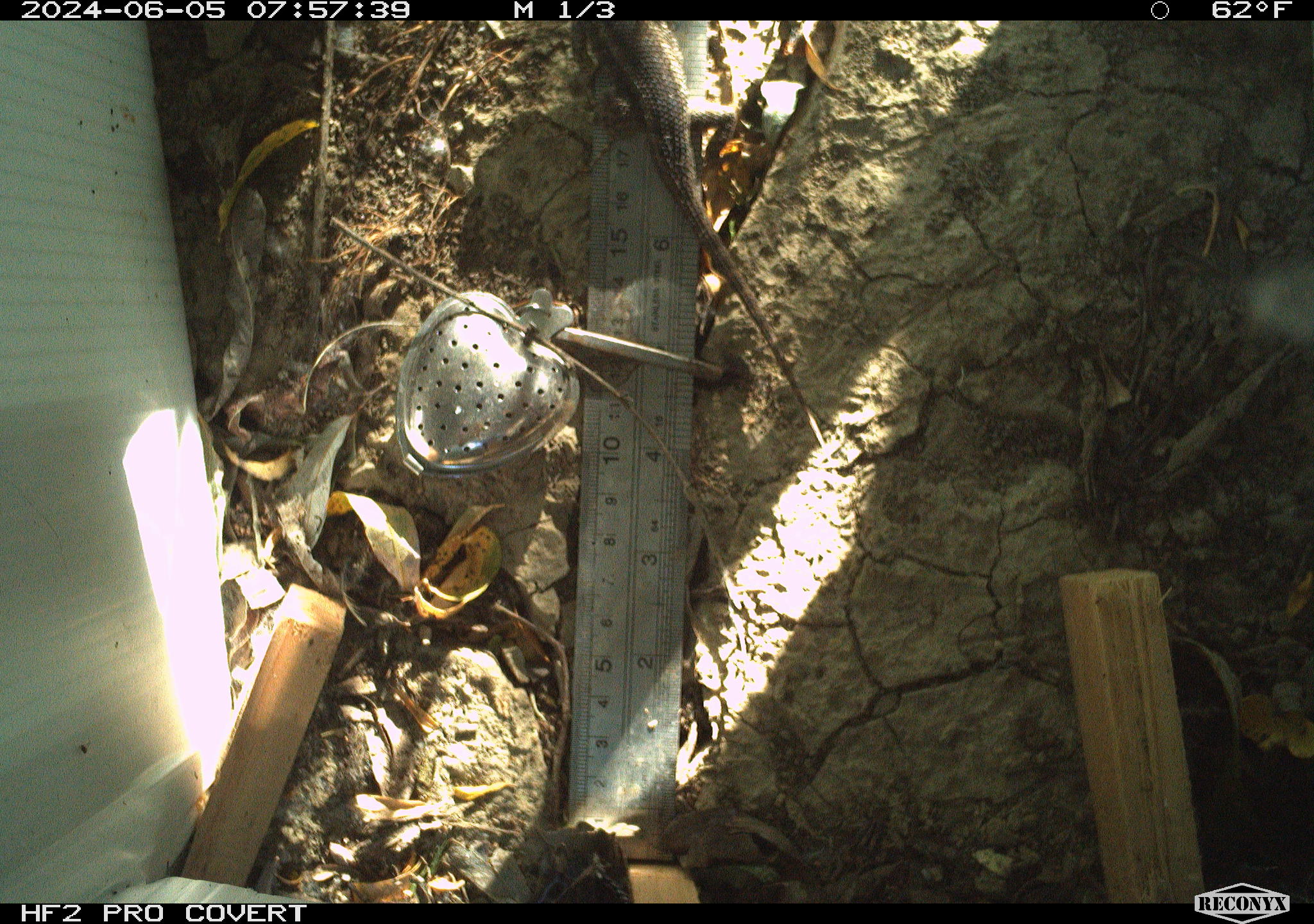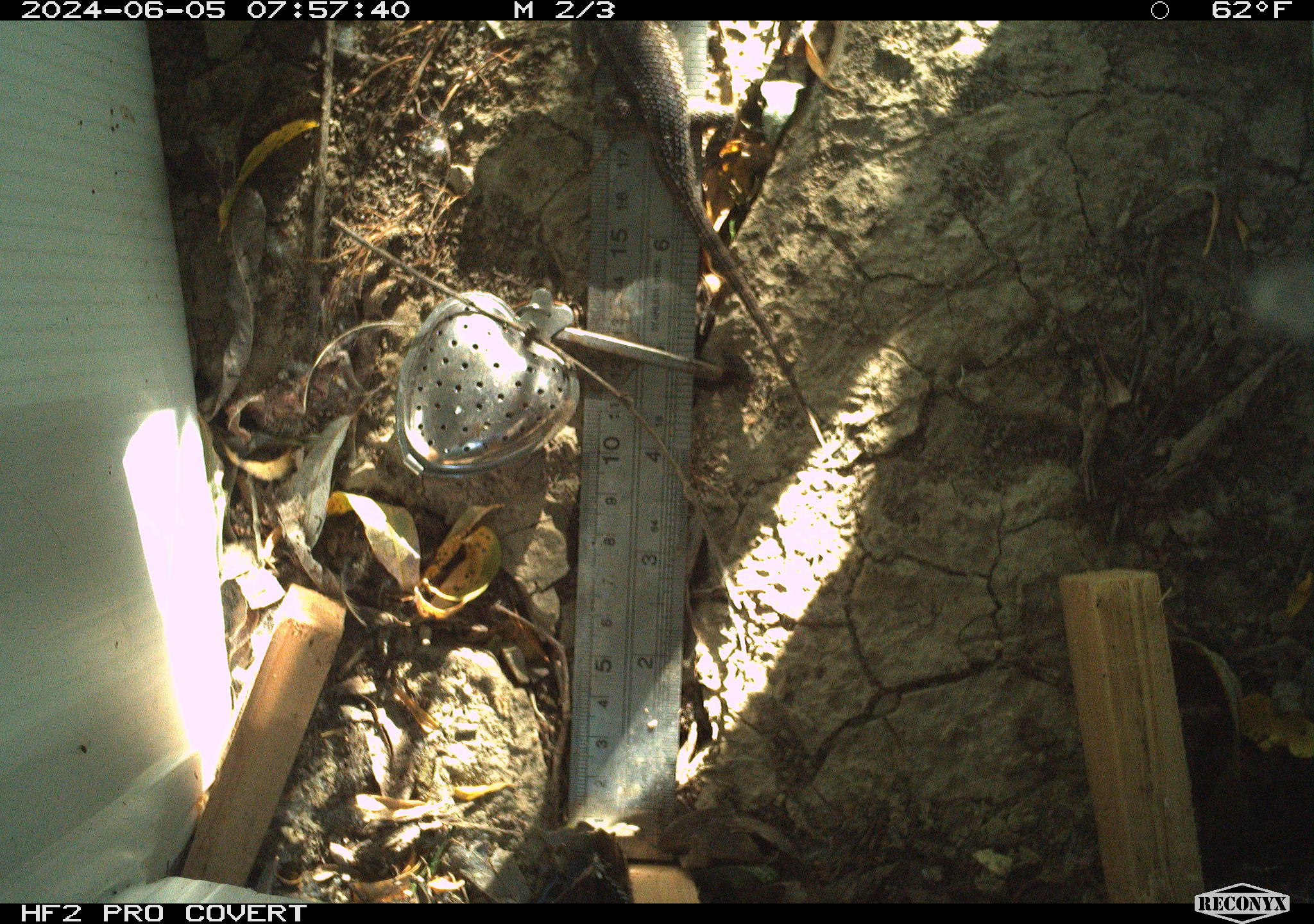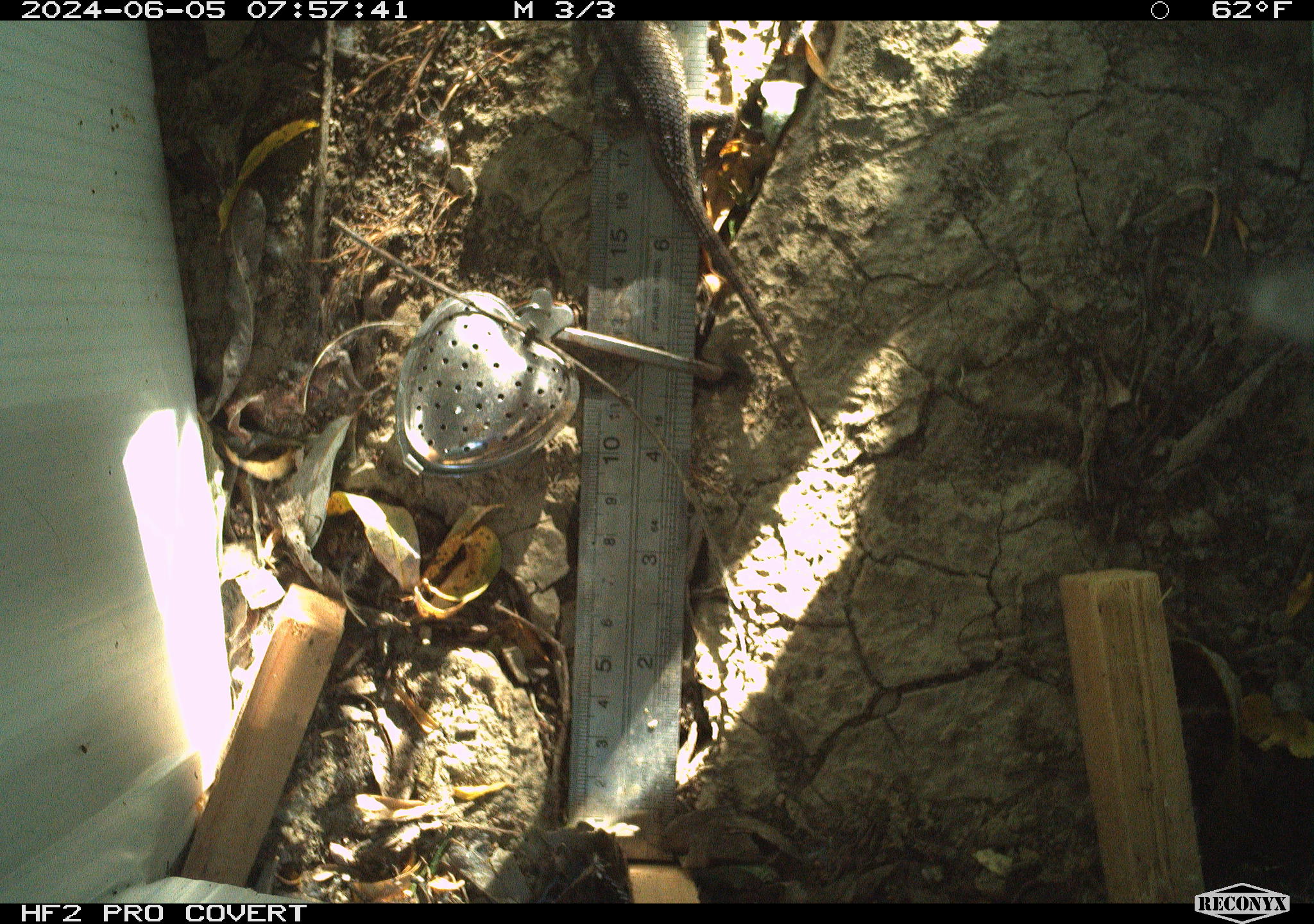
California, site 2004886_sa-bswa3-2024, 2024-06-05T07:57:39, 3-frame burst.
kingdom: Animalia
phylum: Chordata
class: Reptilia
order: Squamata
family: Phrynosomatidae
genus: Sceloporus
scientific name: Sceloporus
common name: spiny lizards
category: sceloporus species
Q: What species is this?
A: Sceloporus species (spiny lizards) (Sceloporus).